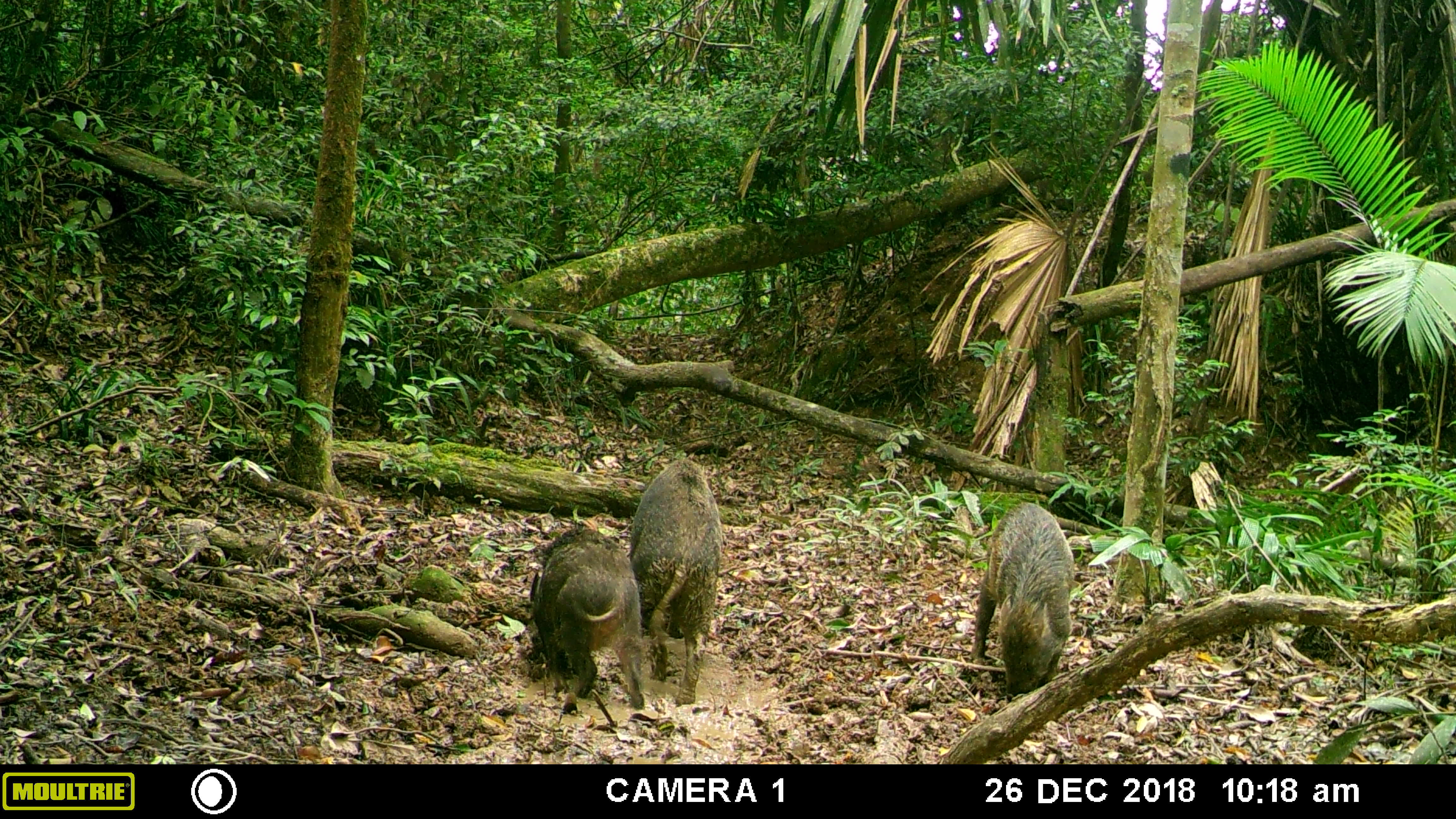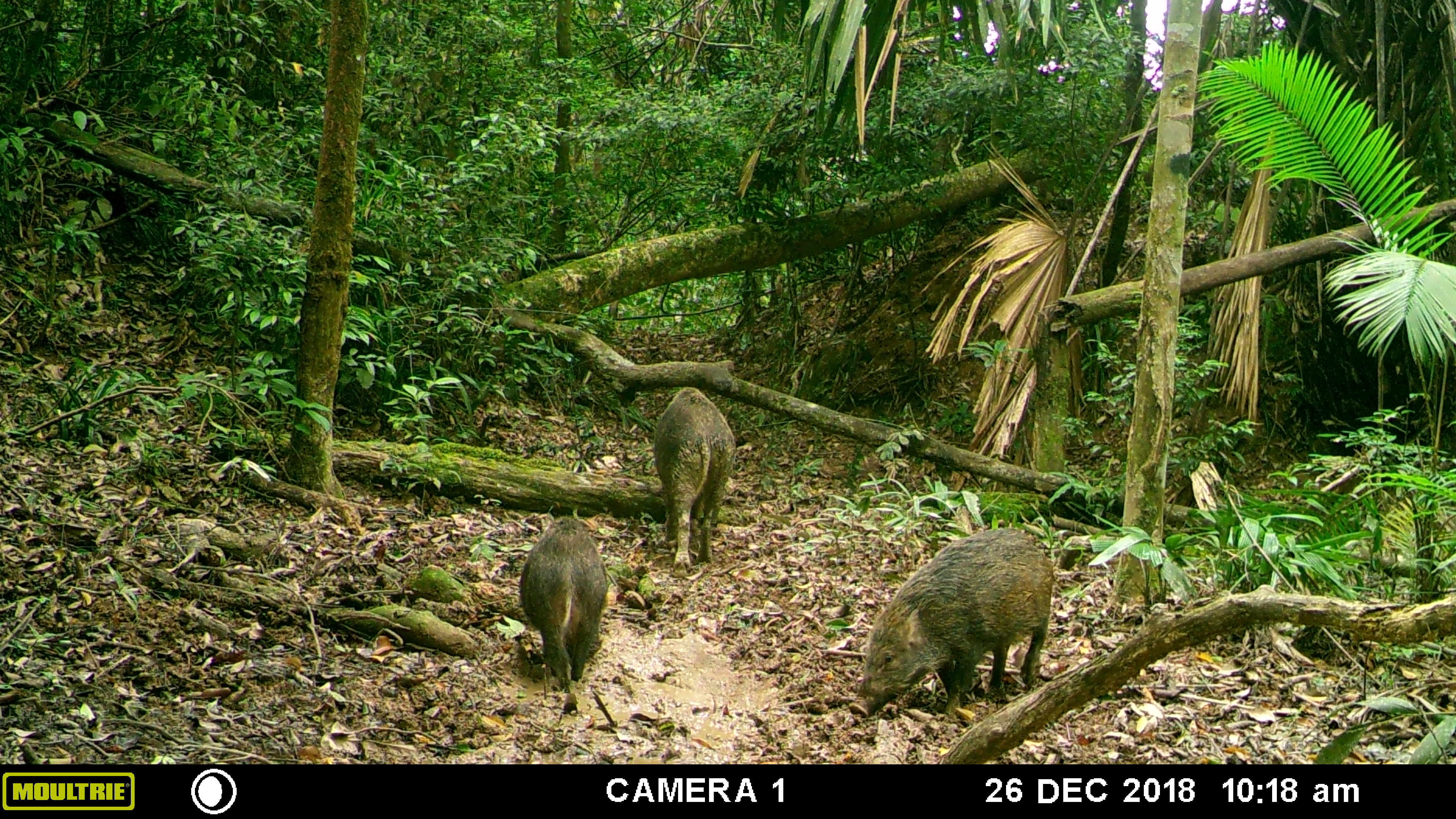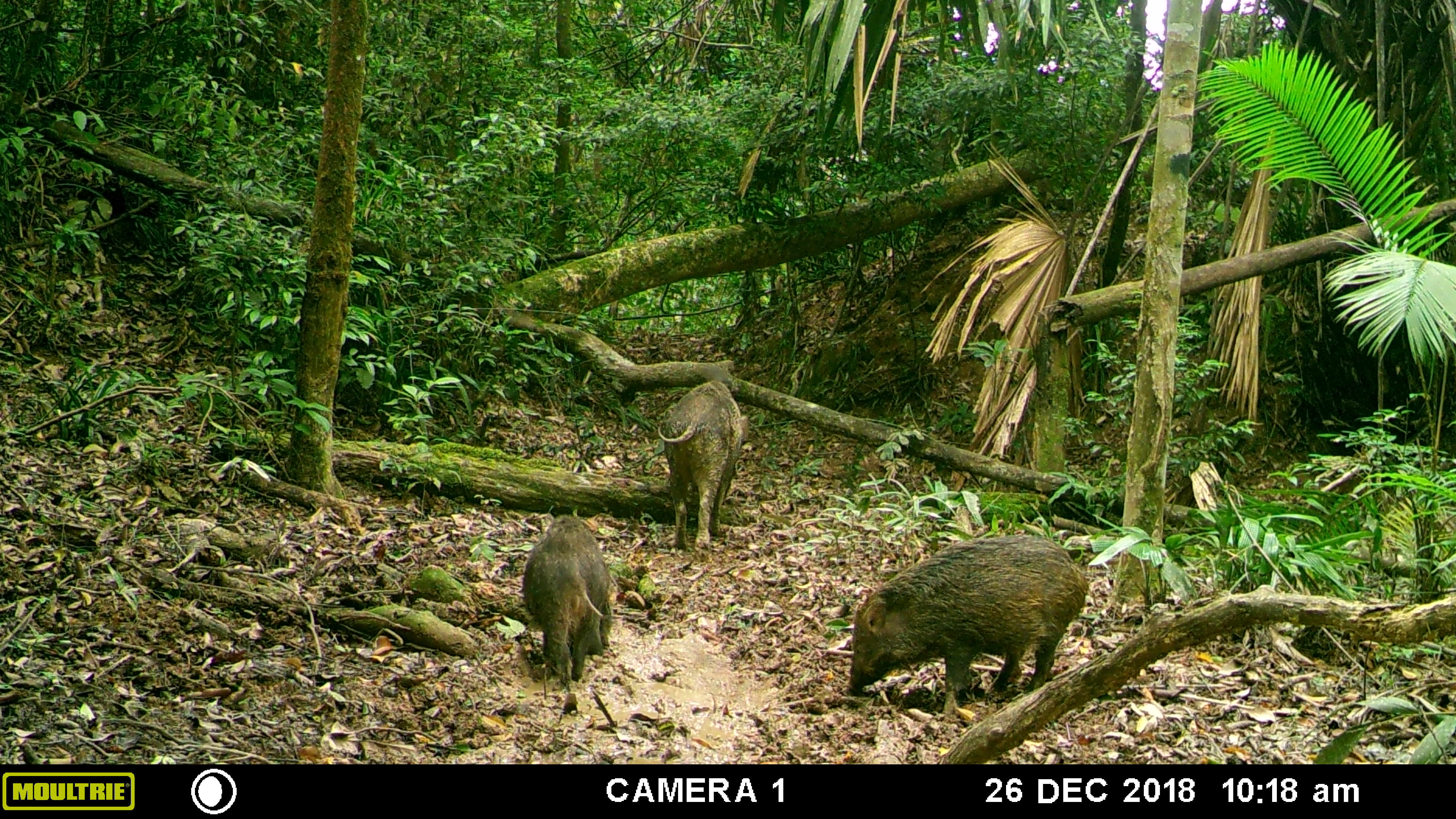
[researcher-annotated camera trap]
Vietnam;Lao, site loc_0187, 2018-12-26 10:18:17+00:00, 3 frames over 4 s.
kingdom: Animalia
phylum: Chordata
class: Mammalia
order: Artiodactyla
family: Suidae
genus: Sus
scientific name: Sus scrofa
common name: eurasian wild pig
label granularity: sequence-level